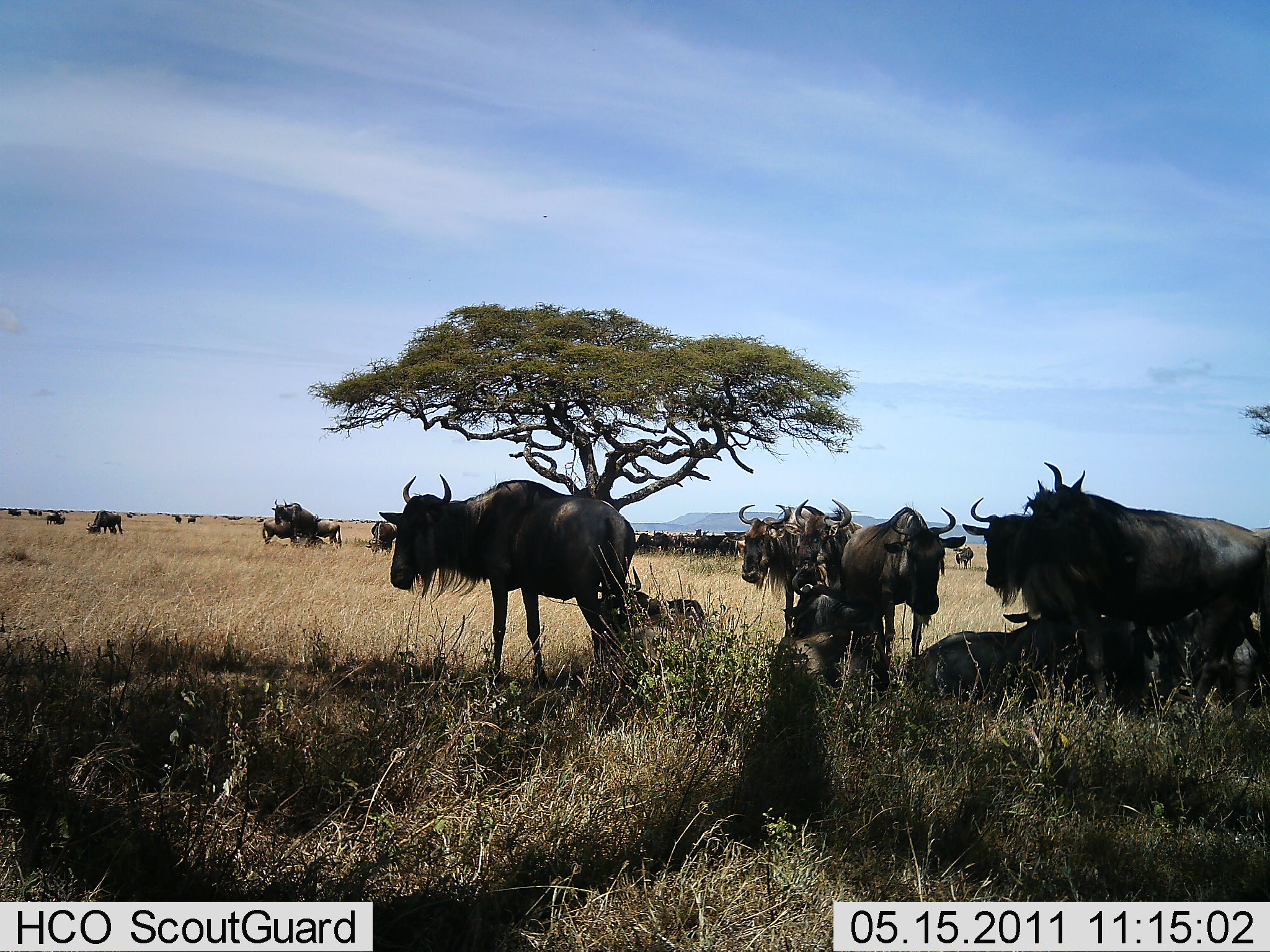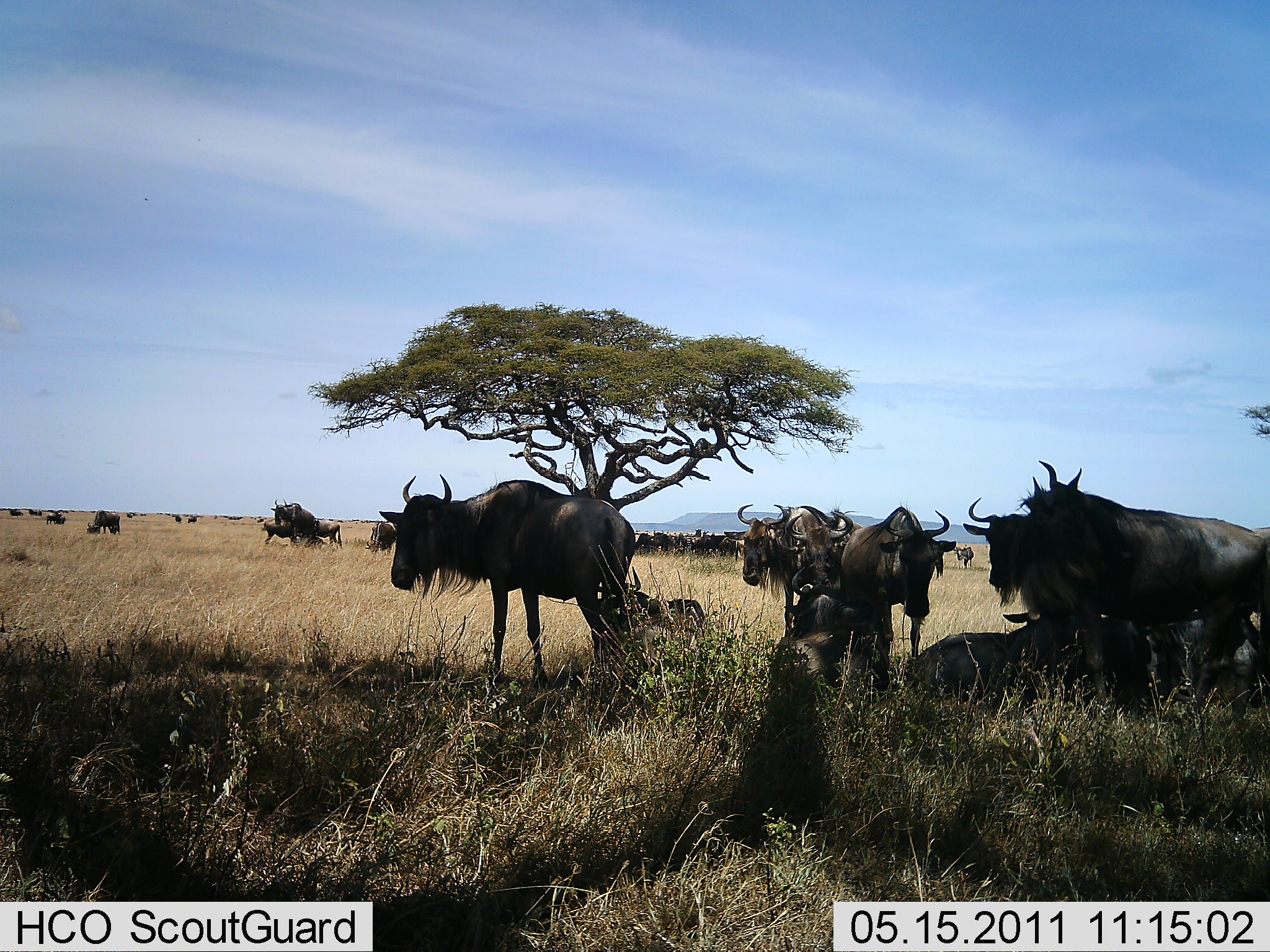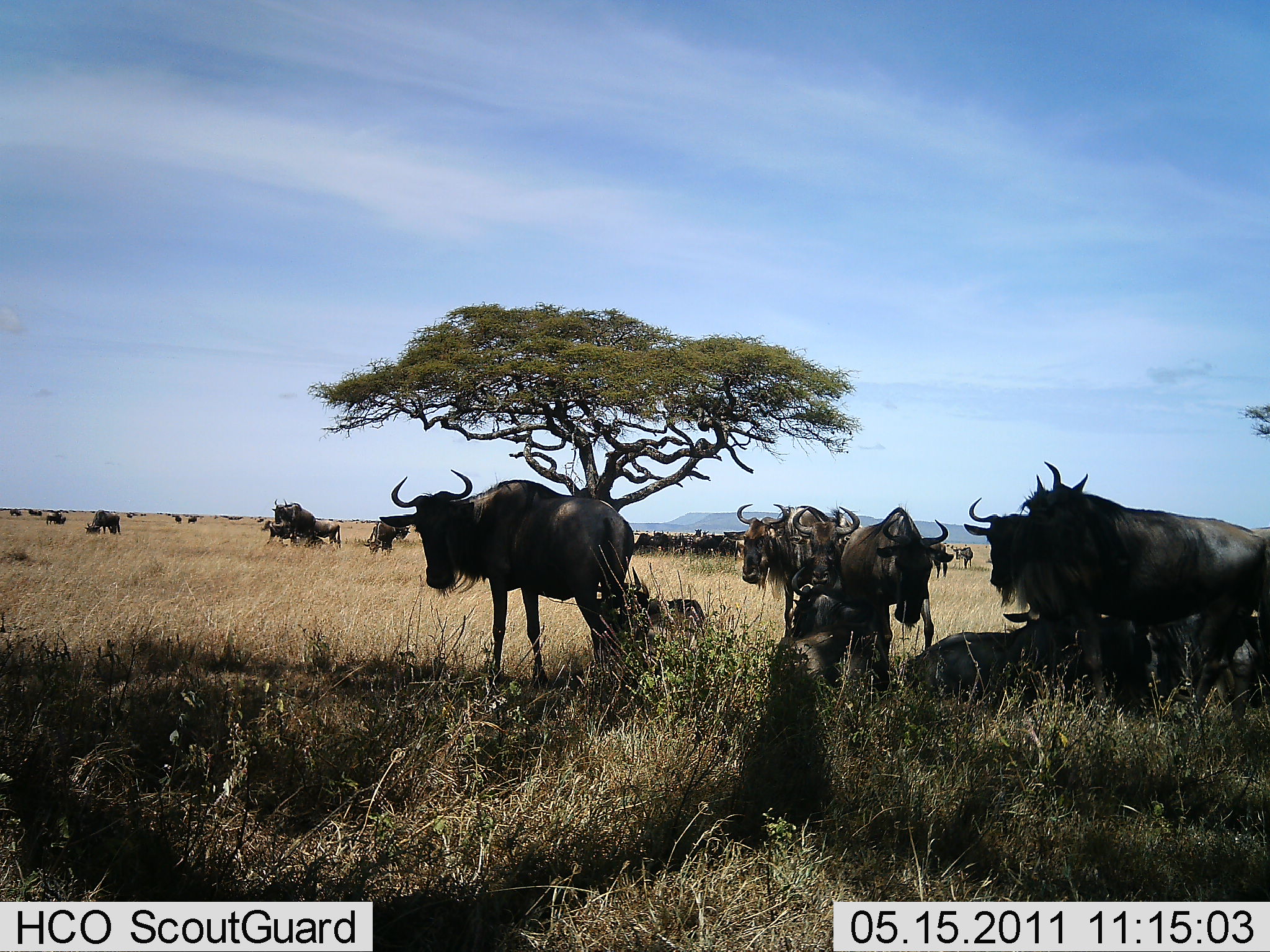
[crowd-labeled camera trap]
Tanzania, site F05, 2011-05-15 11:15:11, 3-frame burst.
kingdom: Animalia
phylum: Chordata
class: Mammalia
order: Artiodactyla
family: Bovidae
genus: Connochaetes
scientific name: Connochaetes taurinus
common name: blue wildebeest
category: wildebeest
Wildebeest (blue wildebeest) (Connochaetes taurinus), count 11-50. Behavior (volunteer vote fractions): standing 80%, resting 100%, moving 20%, interacting 30%. Young present (vote fraction): 10%. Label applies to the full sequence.